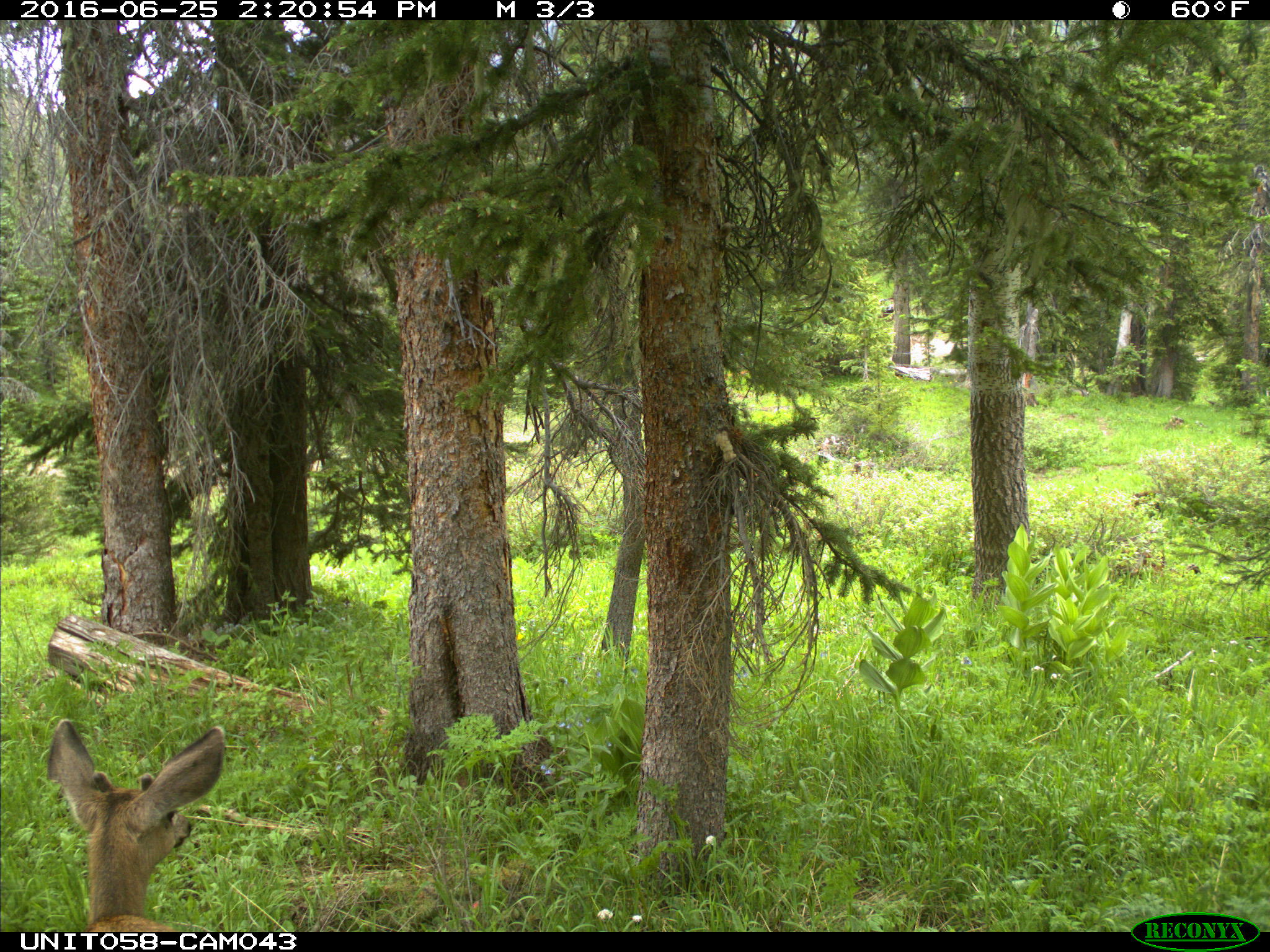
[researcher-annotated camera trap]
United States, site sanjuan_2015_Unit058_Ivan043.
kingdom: Animalia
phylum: Chordata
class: Mammalia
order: Artiodactyla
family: Cervidae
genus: Odocoileus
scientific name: Odocoileus hemionus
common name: mule deer